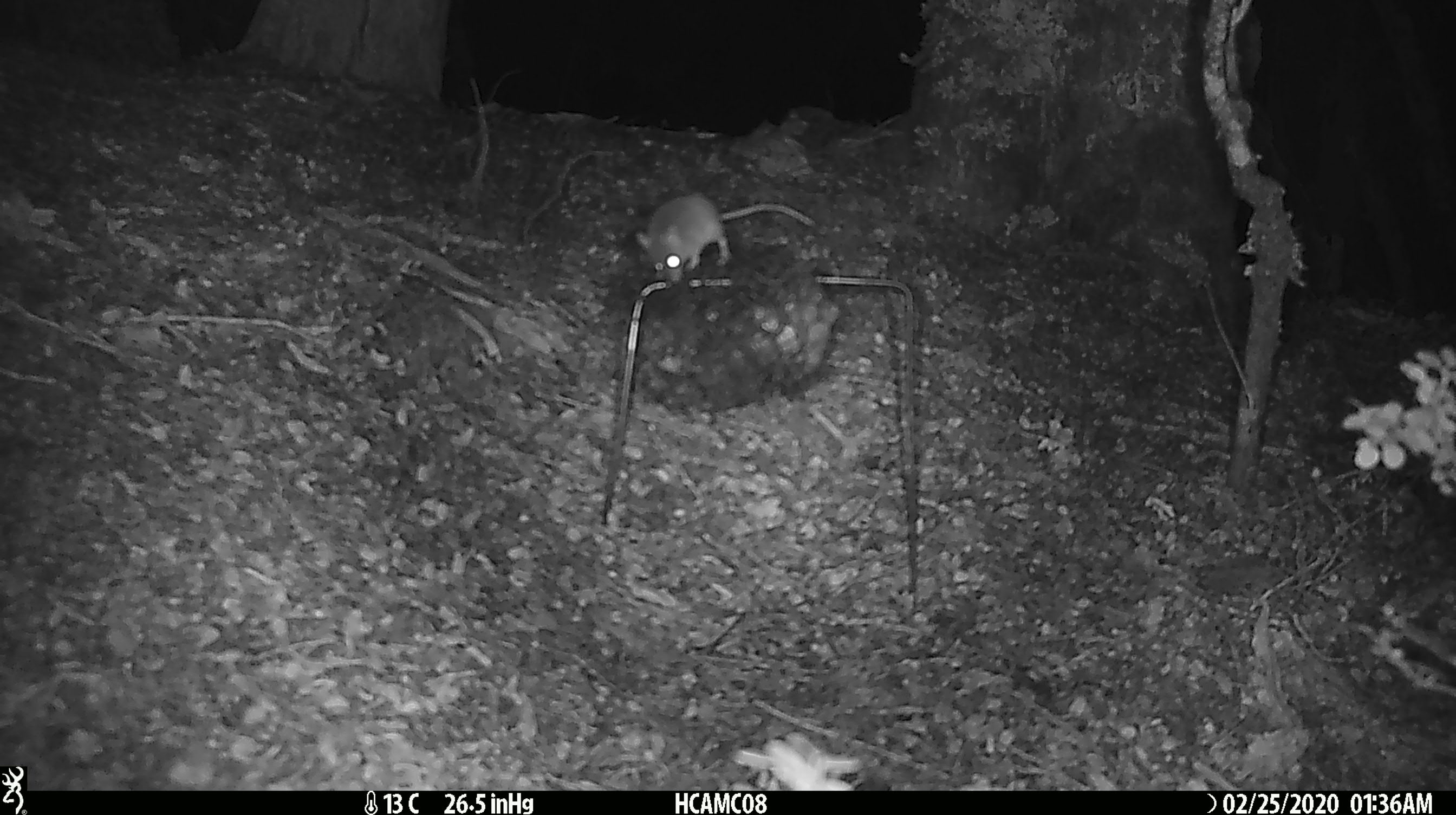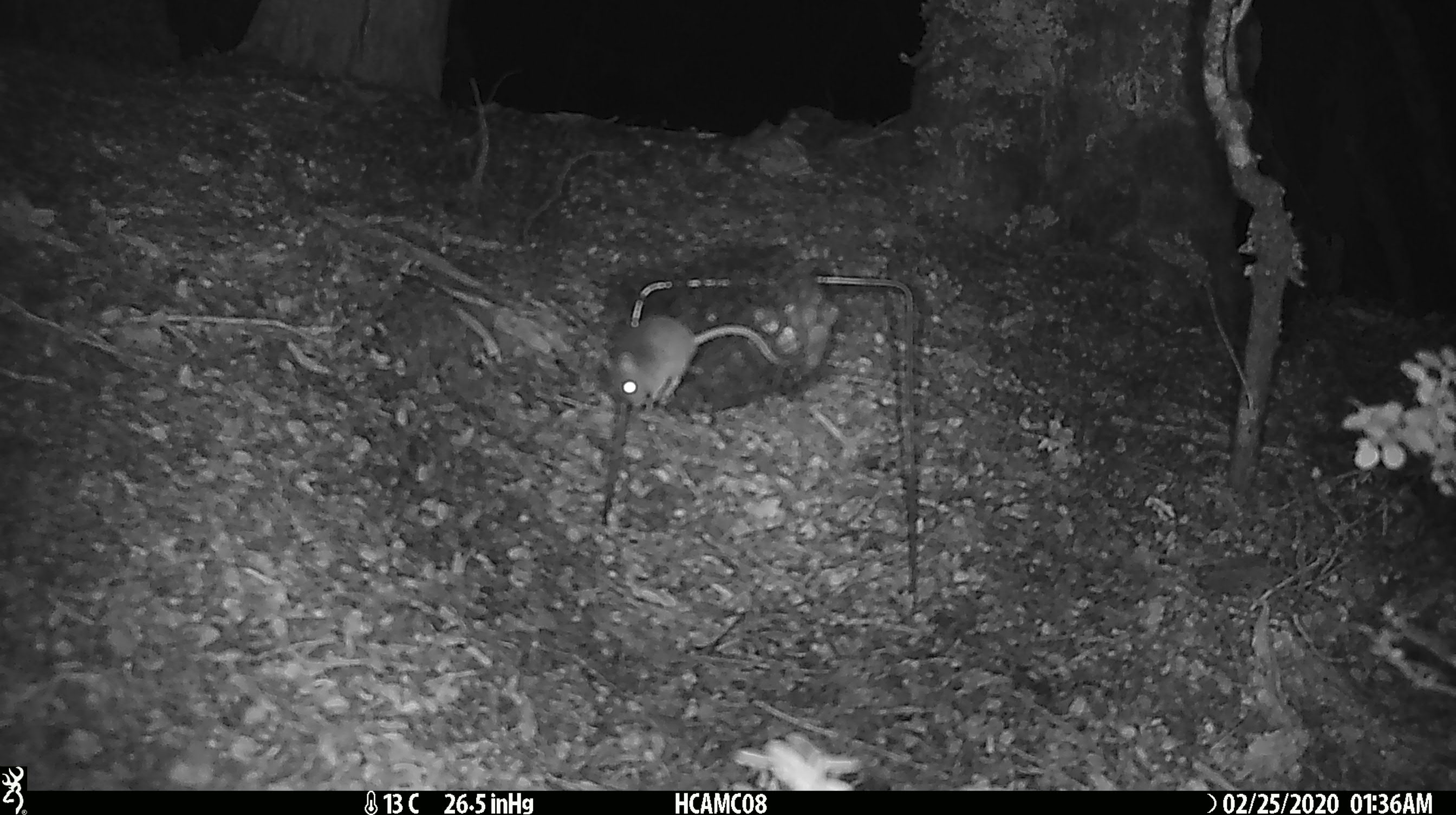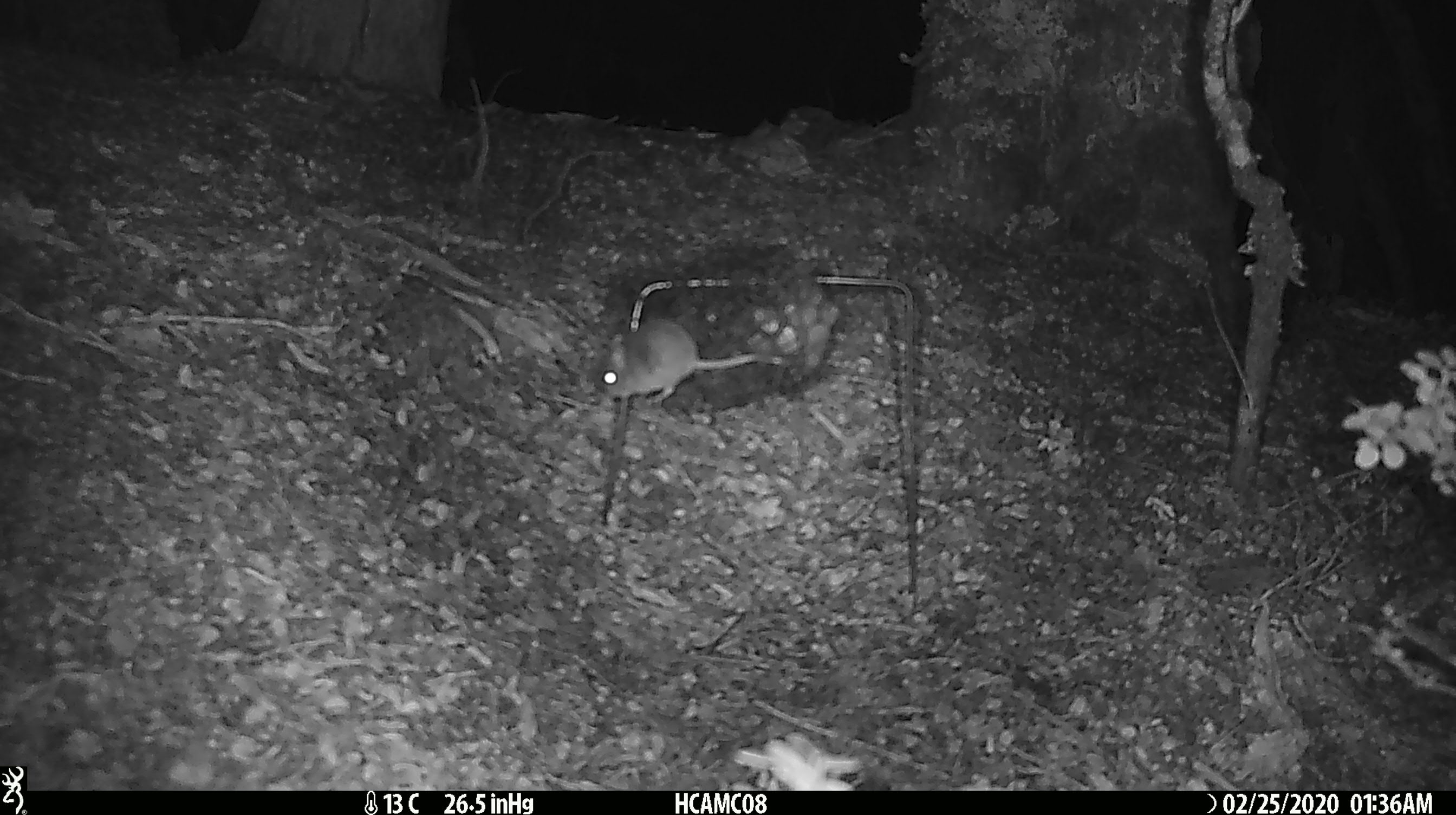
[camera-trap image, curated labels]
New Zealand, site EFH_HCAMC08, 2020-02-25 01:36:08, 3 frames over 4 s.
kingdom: Animalia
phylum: Chordata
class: Mammalia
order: Rodentia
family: Muridae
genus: Mus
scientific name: Mus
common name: mouse